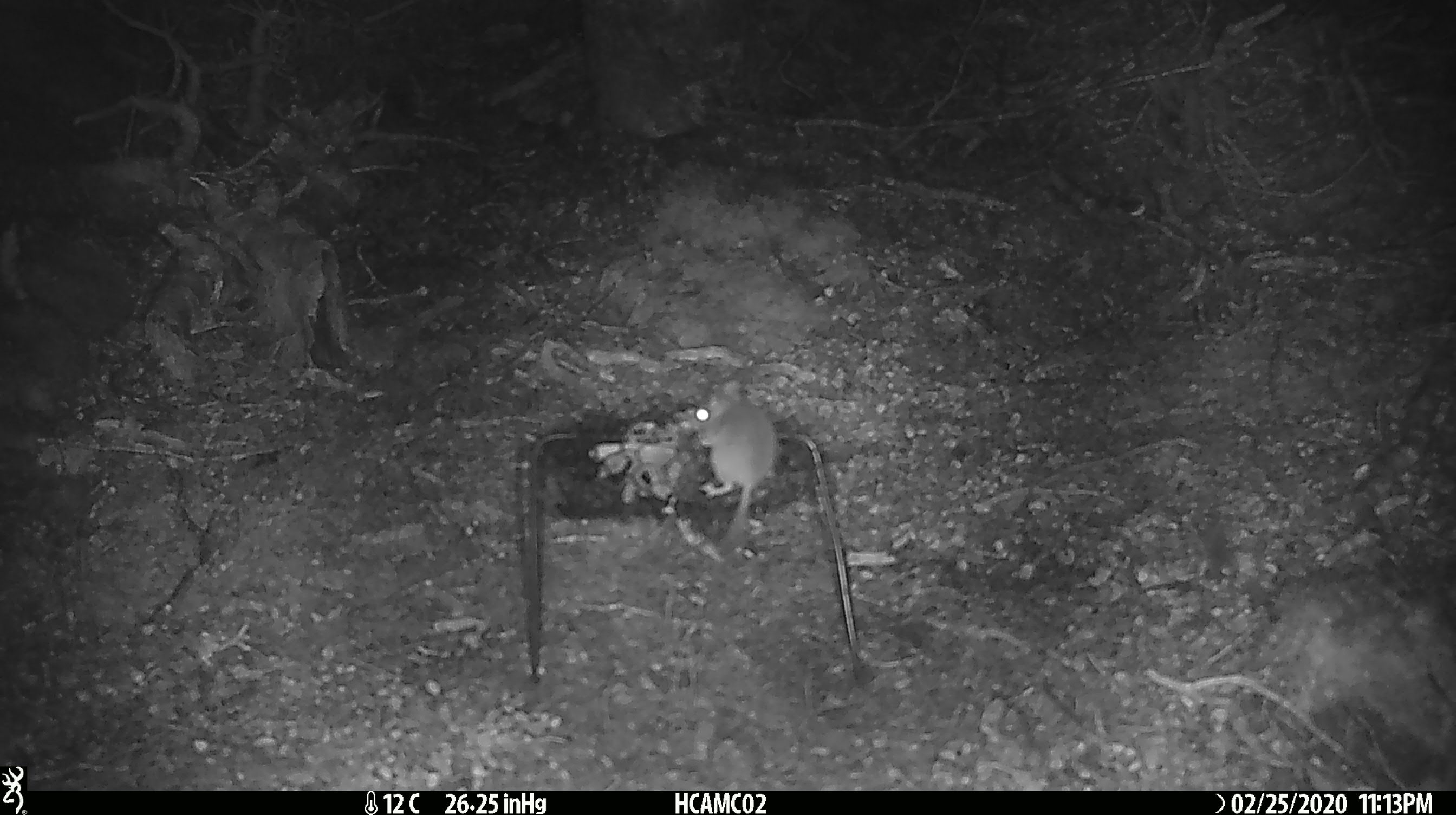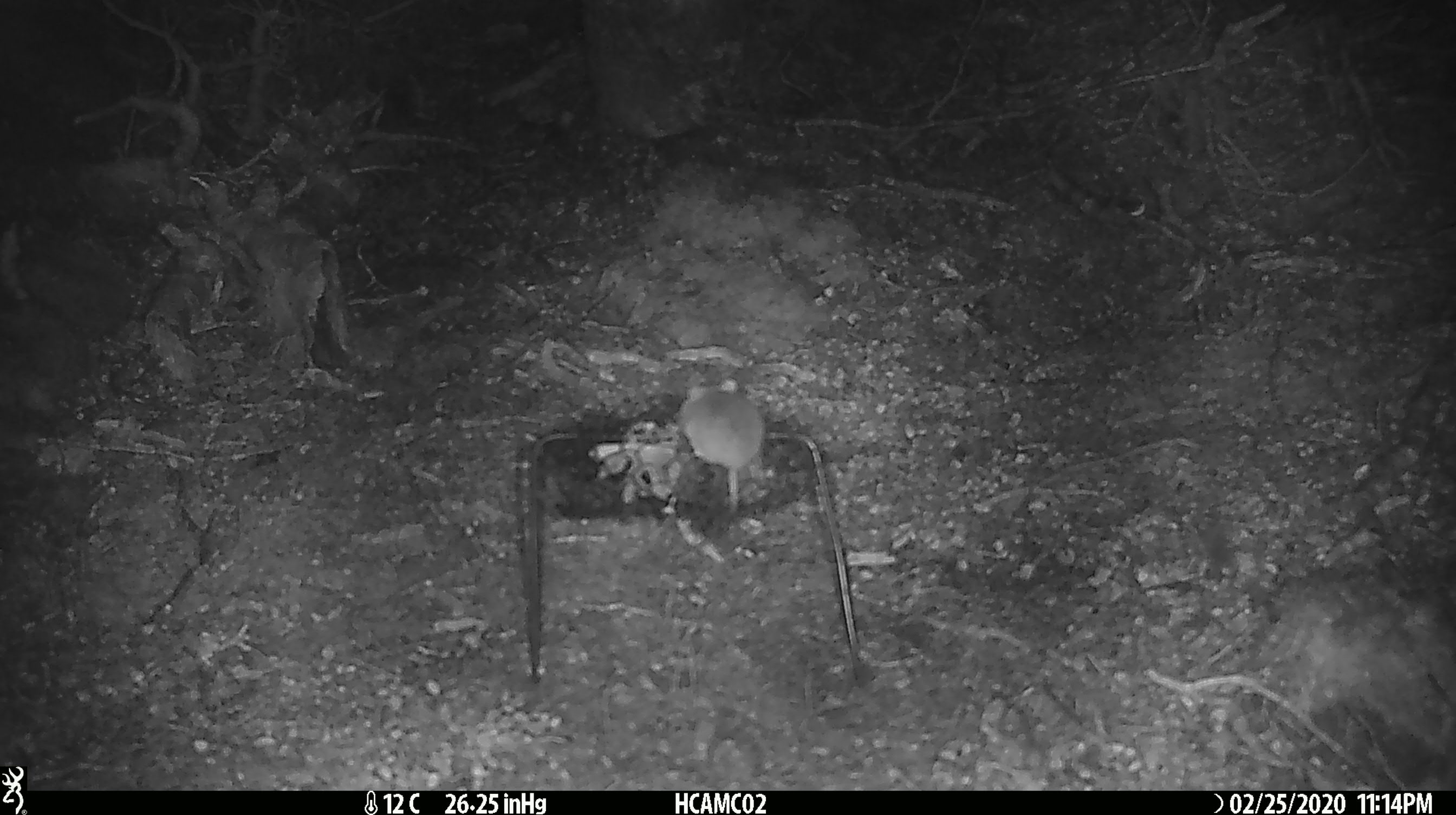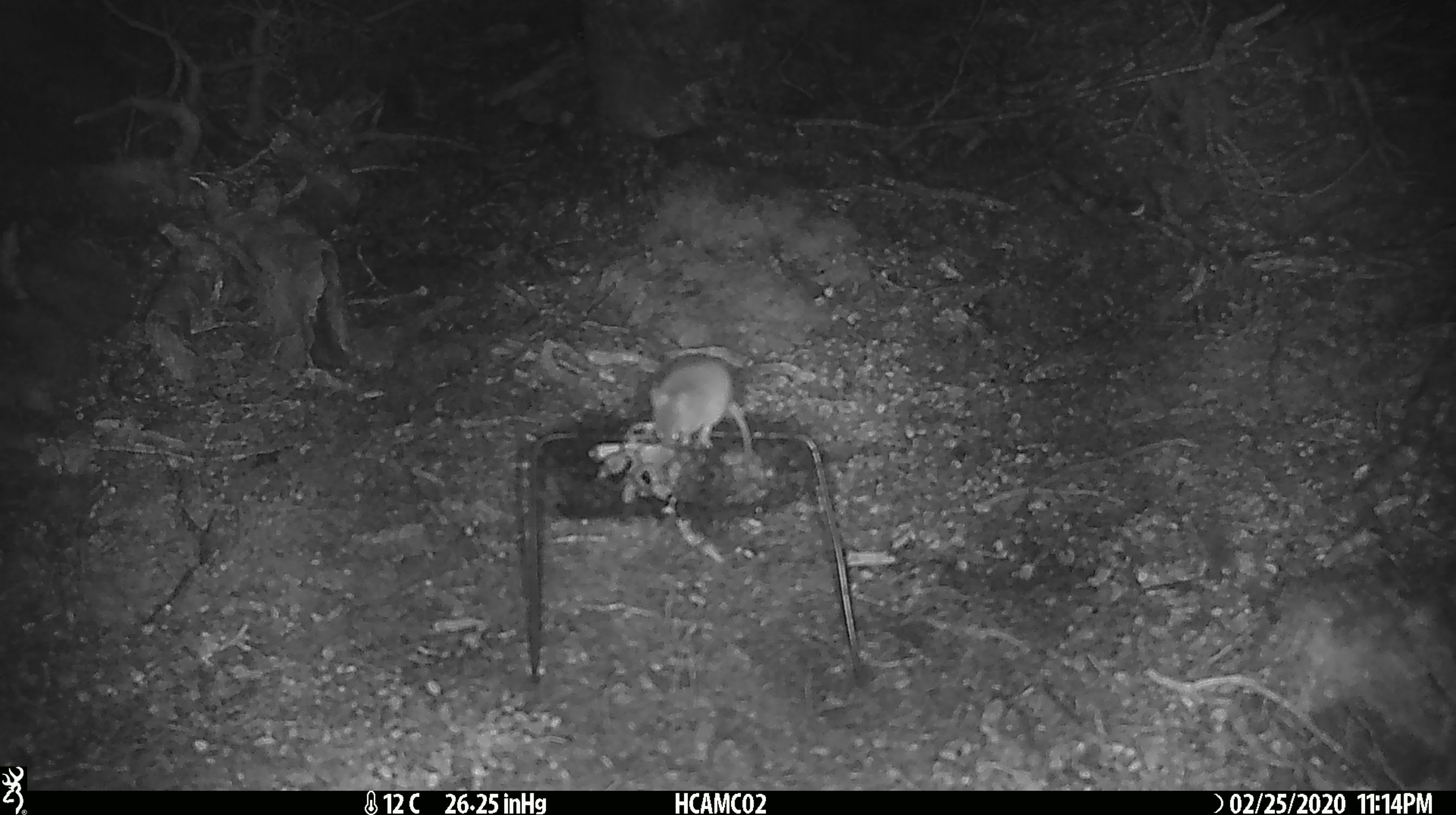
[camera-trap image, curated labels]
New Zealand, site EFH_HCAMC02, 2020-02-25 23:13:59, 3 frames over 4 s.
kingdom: Animalia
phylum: Chordata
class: Mammalia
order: Rodentia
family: Muridae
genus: Mus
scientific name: Mus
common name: mouse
Mouse (Mus).